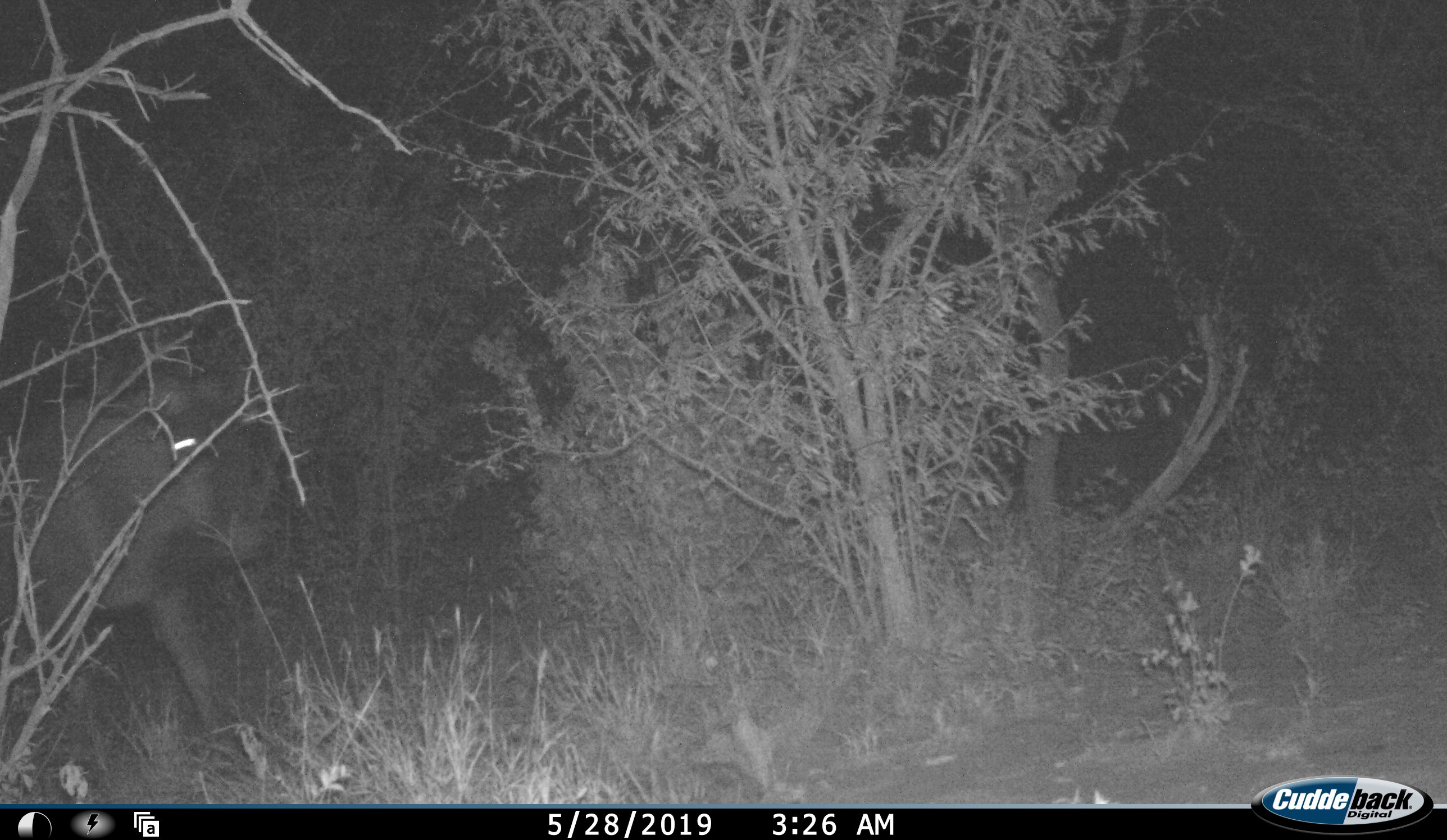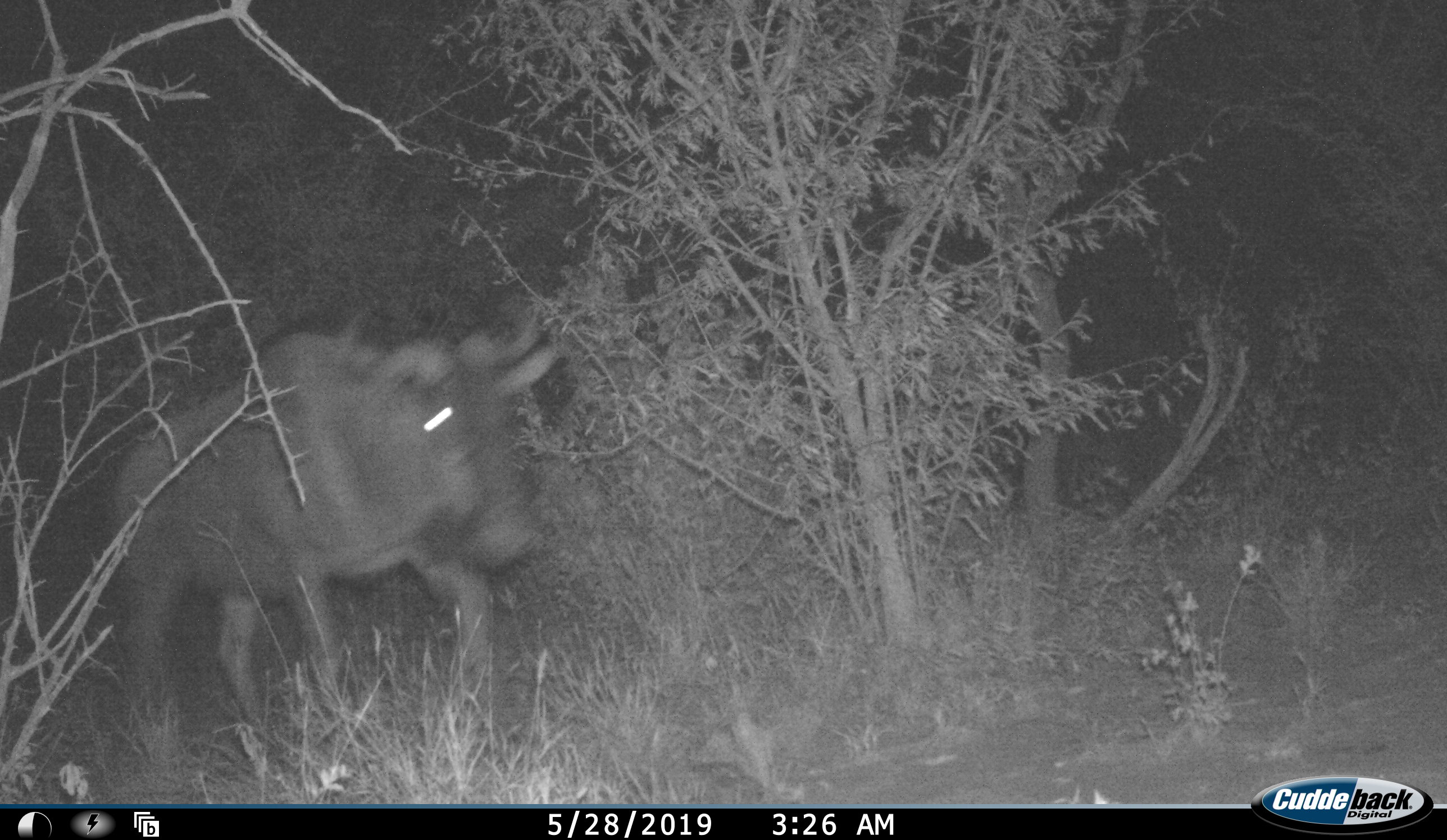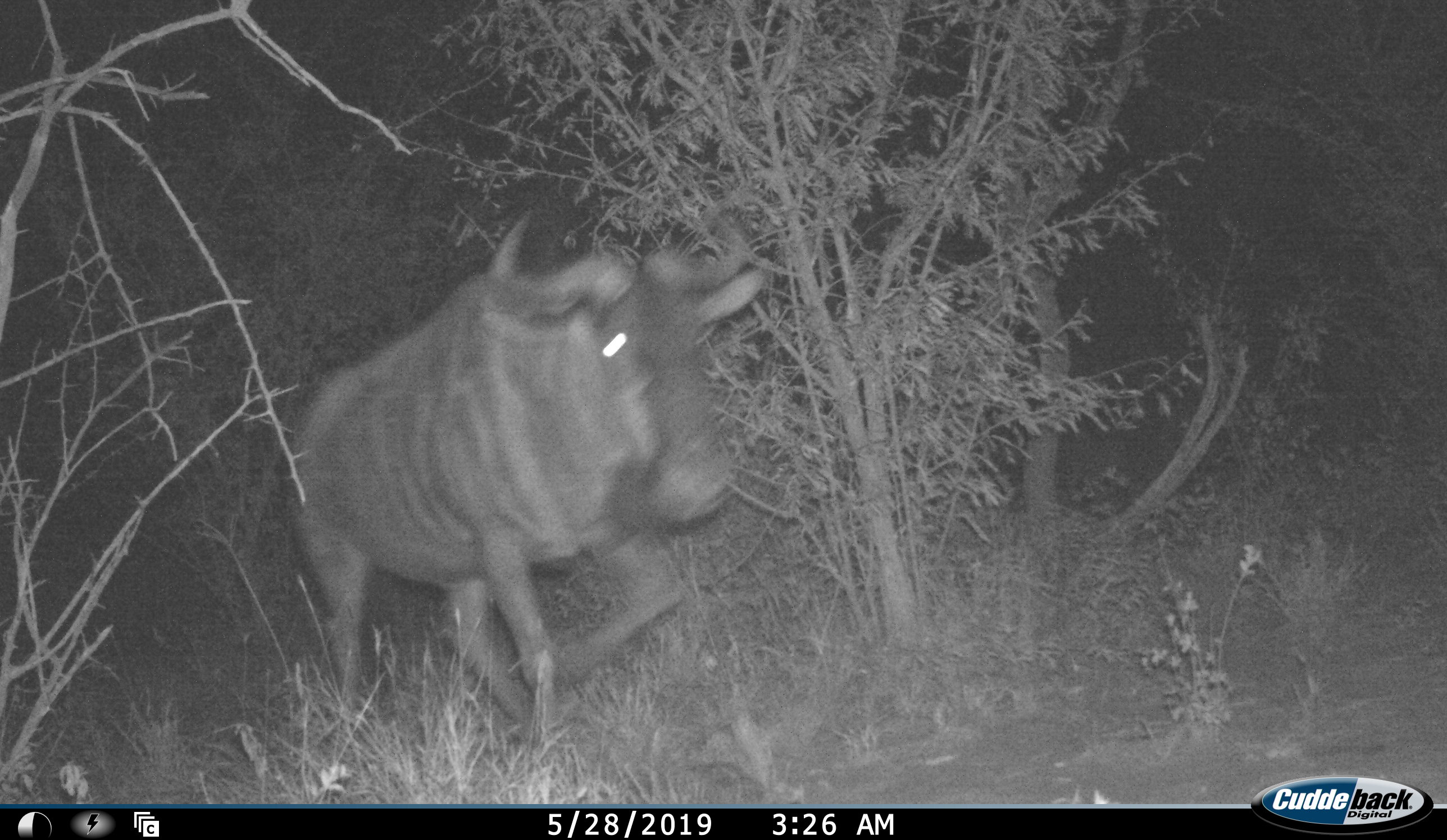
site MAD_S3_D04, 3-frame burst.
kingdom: Animalia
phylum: Chordata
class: Mammalia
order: Artiodactyla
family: Bovidae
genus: Connochaetes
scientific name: Connochaetes taurinus taurinus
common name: blue wildebeest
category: wildebeestblue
Wildebeestblue (blue wildebeest) (Connochaetes taurinus taurinus), count 1. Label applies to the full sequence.